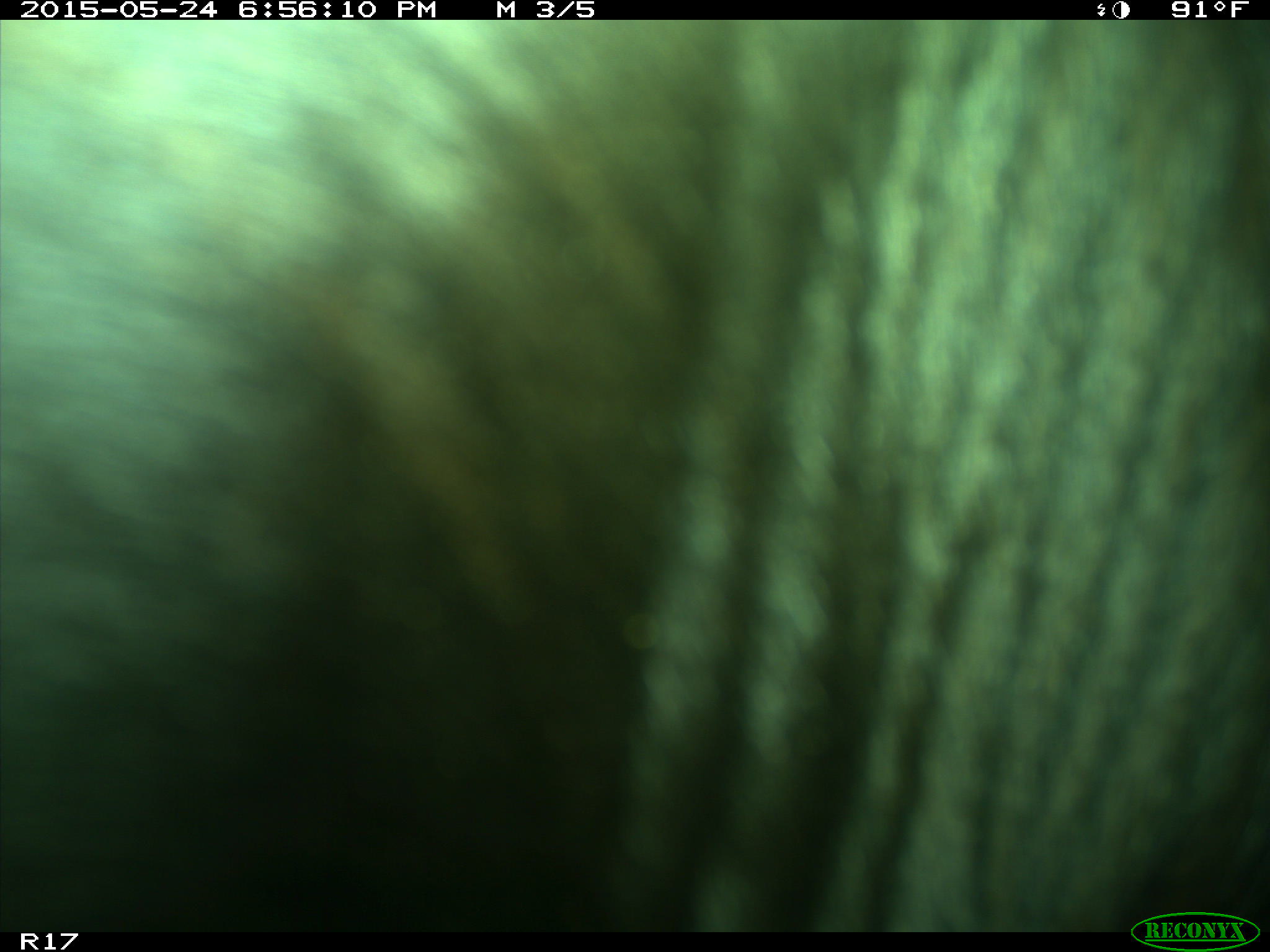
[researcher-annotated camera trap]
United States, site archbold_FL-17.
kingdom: Animalia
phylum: Chordata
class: Mammalia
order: Artiodactyla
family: Bovidae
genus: Bos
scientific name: Bos taurus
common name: domestic cow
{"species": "Bos taurus (domestic cow)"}